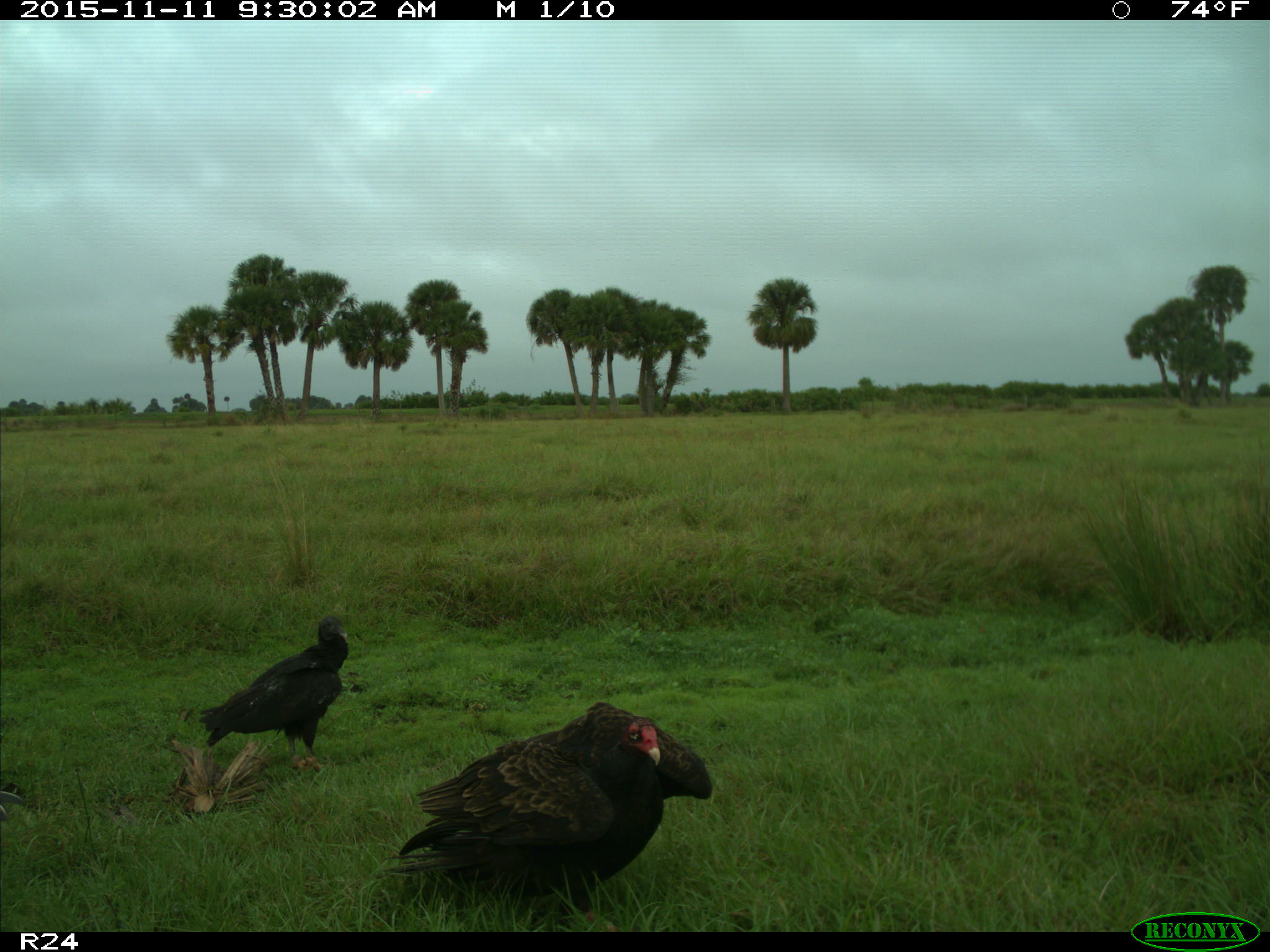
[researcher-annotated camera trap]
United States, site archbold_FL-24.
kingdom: Animalia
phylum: Chordata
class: Aves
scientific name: Aves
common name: birds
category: unidentified bird